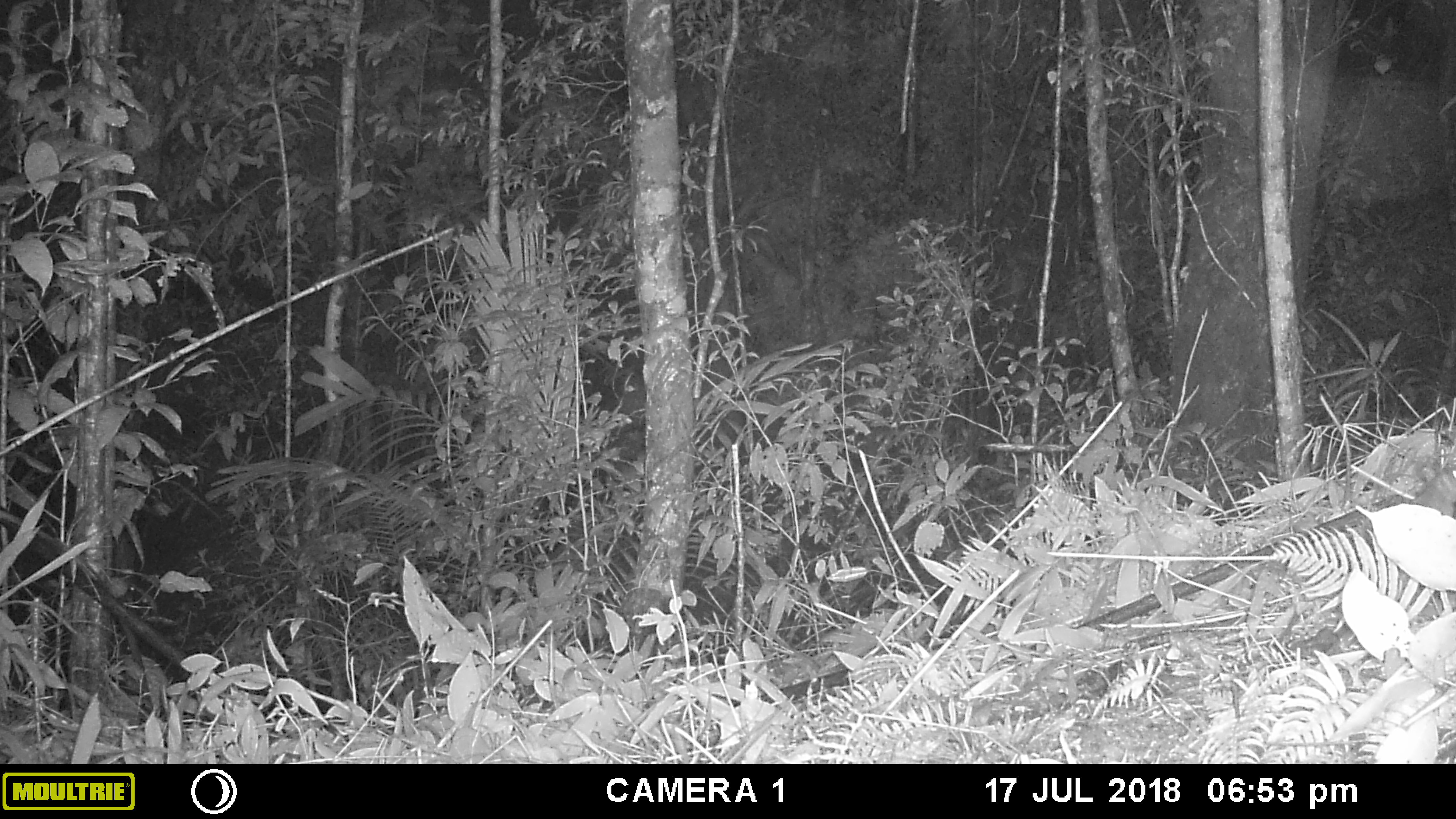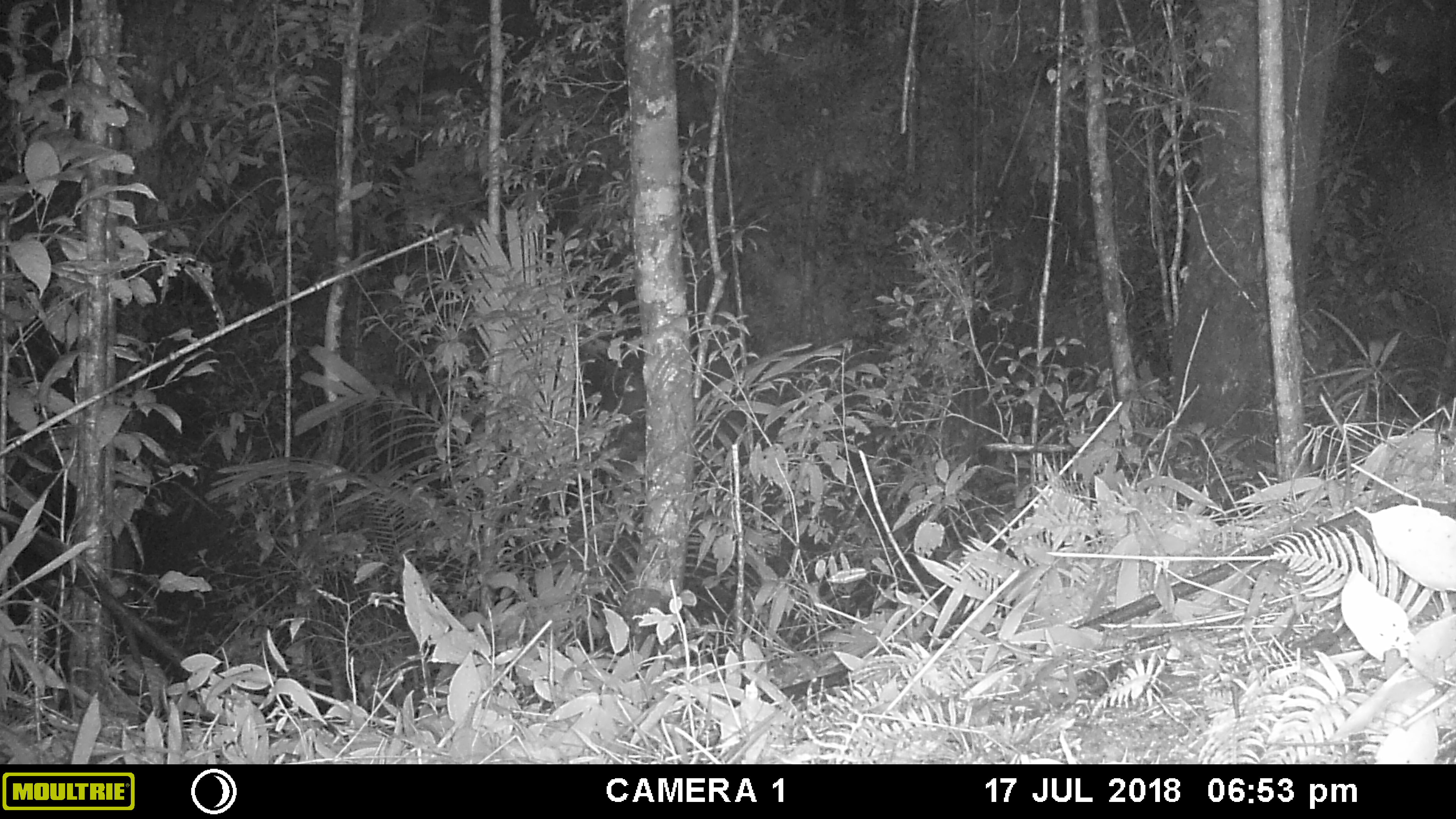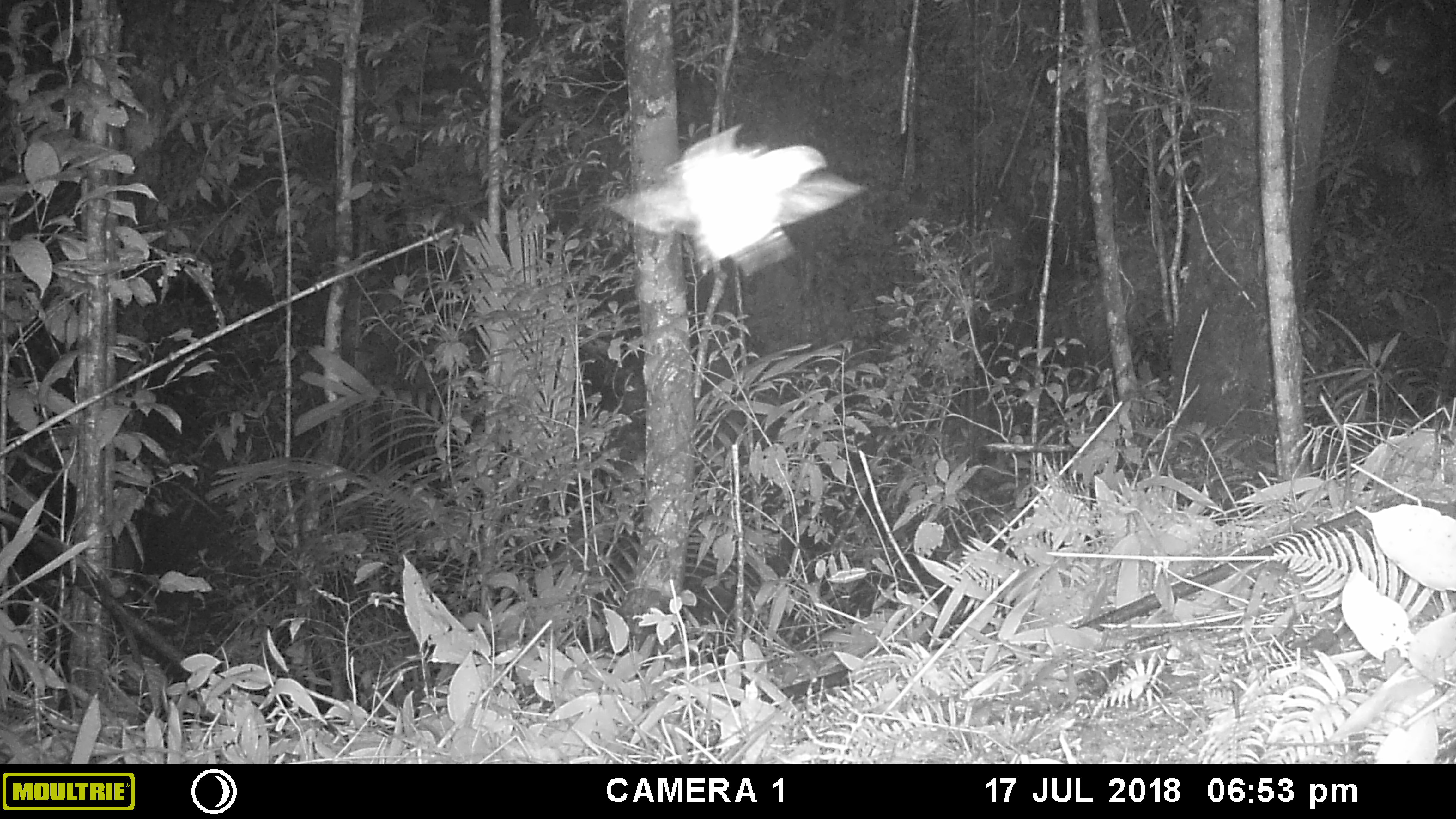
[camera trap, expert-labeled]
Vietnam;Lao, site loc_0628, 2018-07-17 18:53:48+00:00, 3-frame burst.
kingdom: Animalia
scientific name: Animalia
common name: animal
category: unidentified animal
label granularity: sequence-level